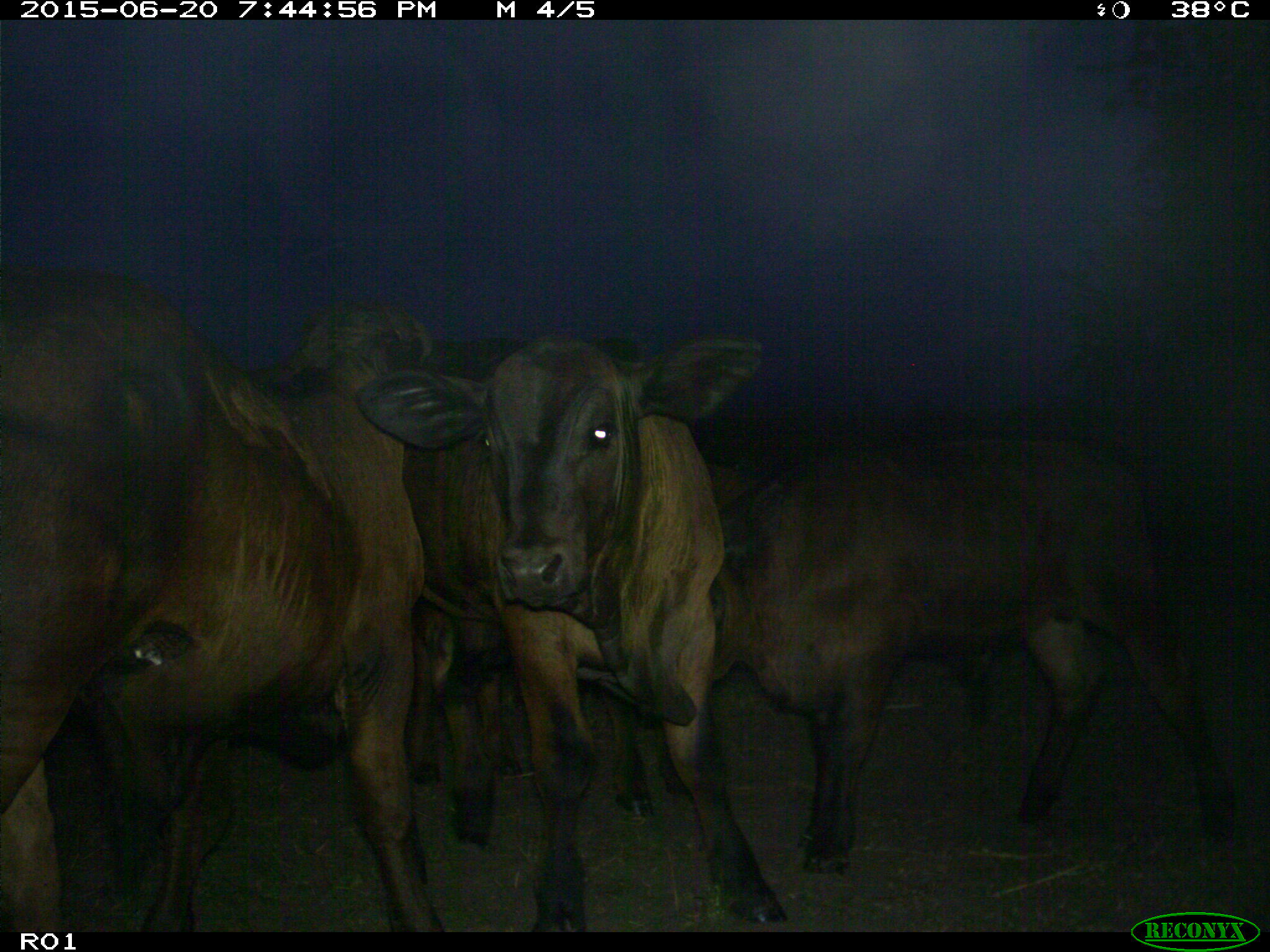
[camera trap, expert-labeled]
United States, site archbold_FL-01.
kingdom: Animalia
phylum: Chordata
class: Mammalia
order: Artiodactyla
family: Bovidae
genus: Bos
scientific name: Bos taurus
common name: domestic cow